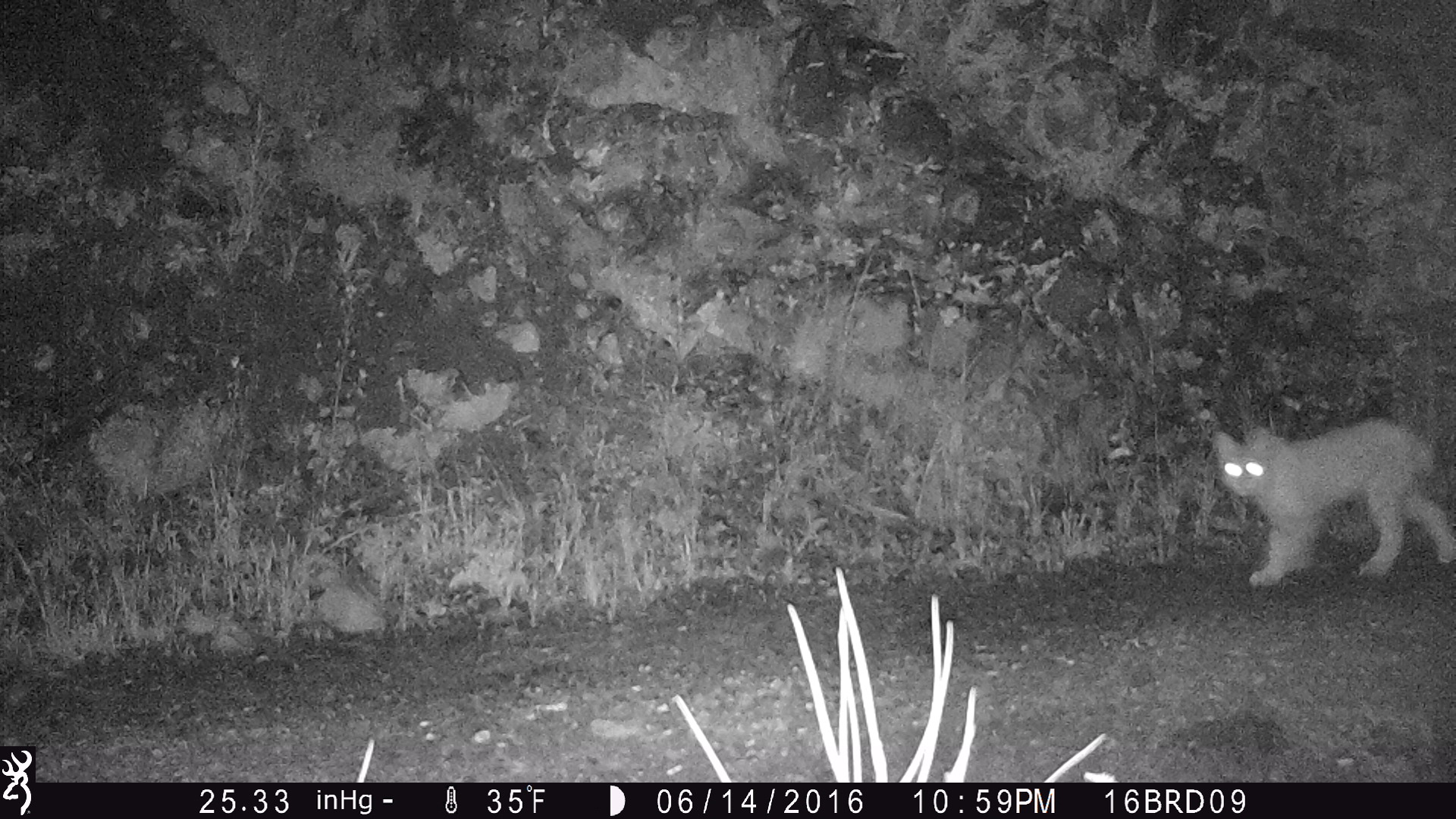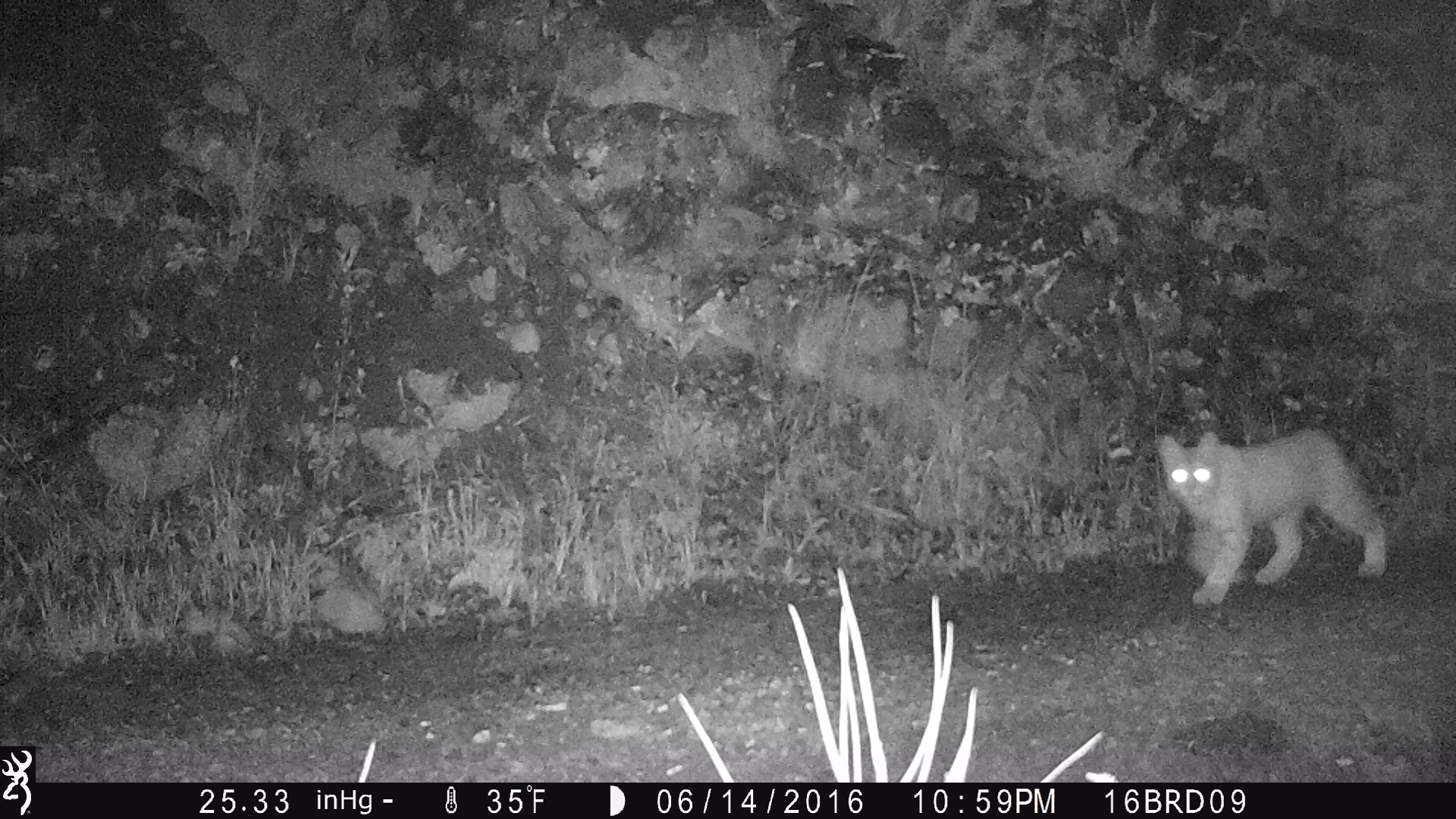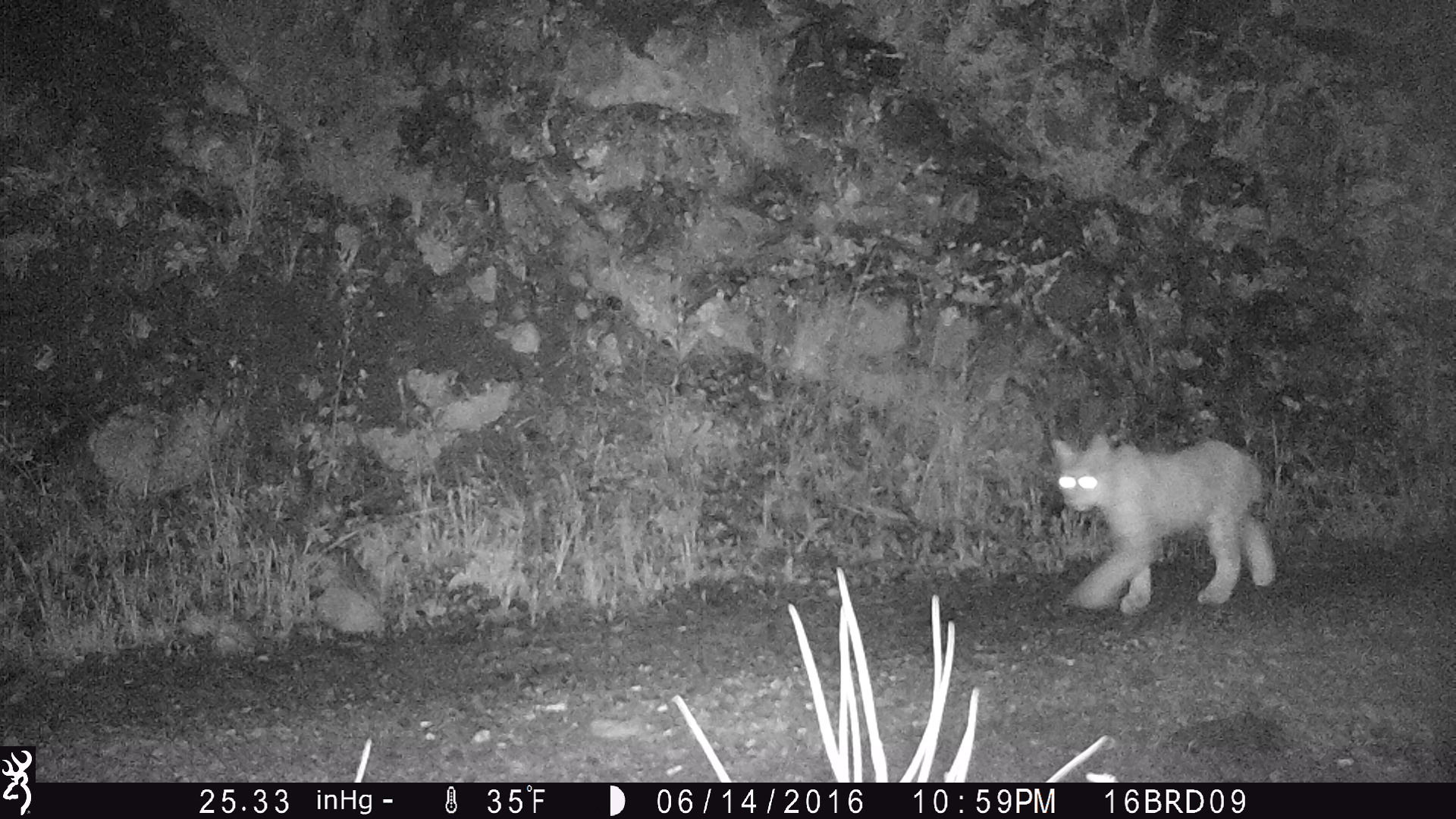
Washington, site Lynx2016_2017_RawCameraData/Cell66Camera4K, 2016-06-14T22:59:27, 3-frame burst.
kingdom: Animalia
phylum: Chordata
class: Mammalia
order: Carnivora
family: Felidae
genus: Lynx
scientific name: Lynx rufus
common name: bobcat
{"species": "Lynx rufus (bobcat)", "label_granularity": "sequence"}